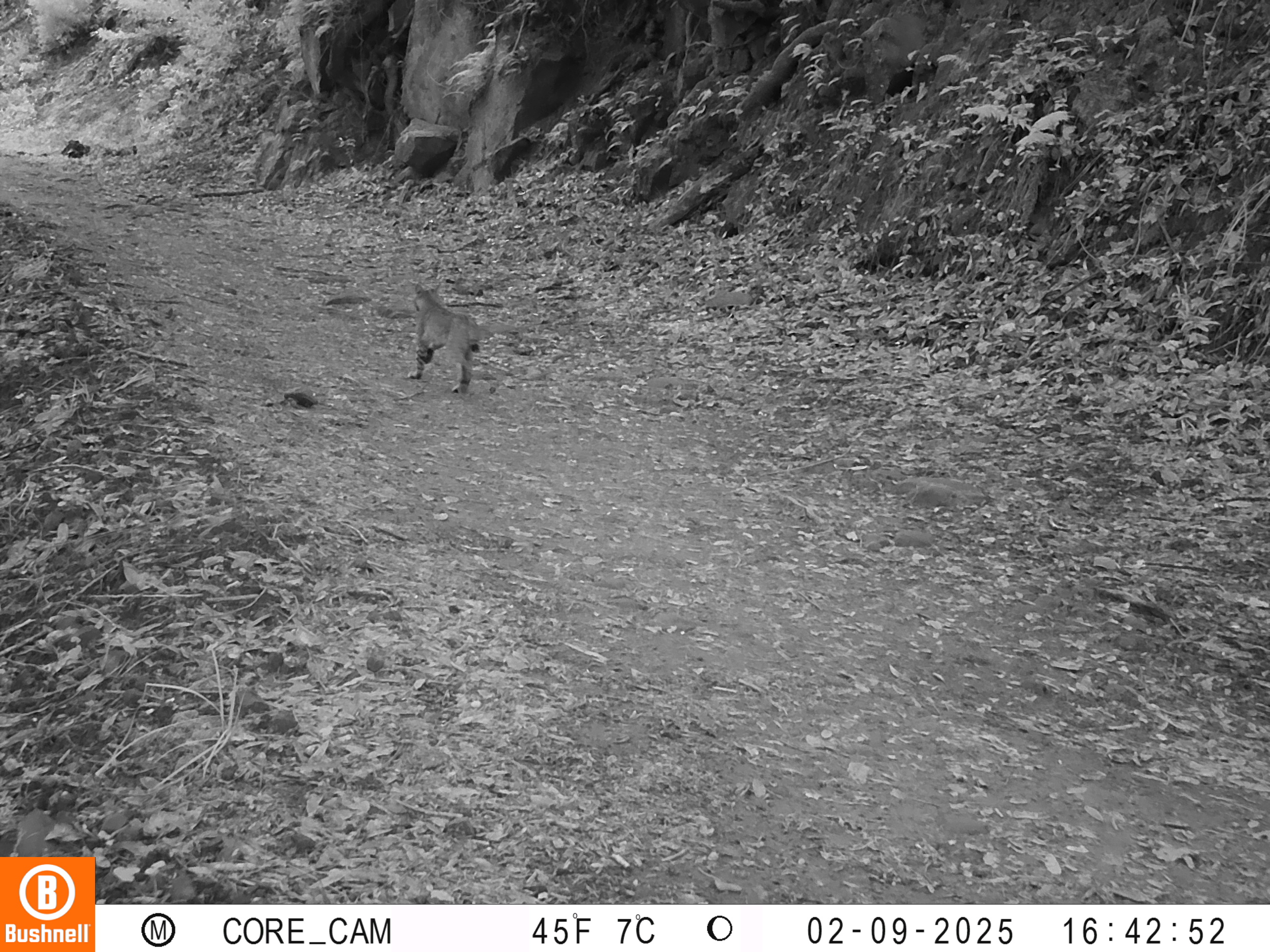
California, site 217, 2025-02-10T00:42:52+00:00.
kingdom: Animalia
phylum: Chordata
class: Mammalia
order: Carnivora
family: Felidae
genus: Lynx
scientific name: Lynx rufus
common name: bobcat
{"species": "bobcat (Lynx rufus)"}